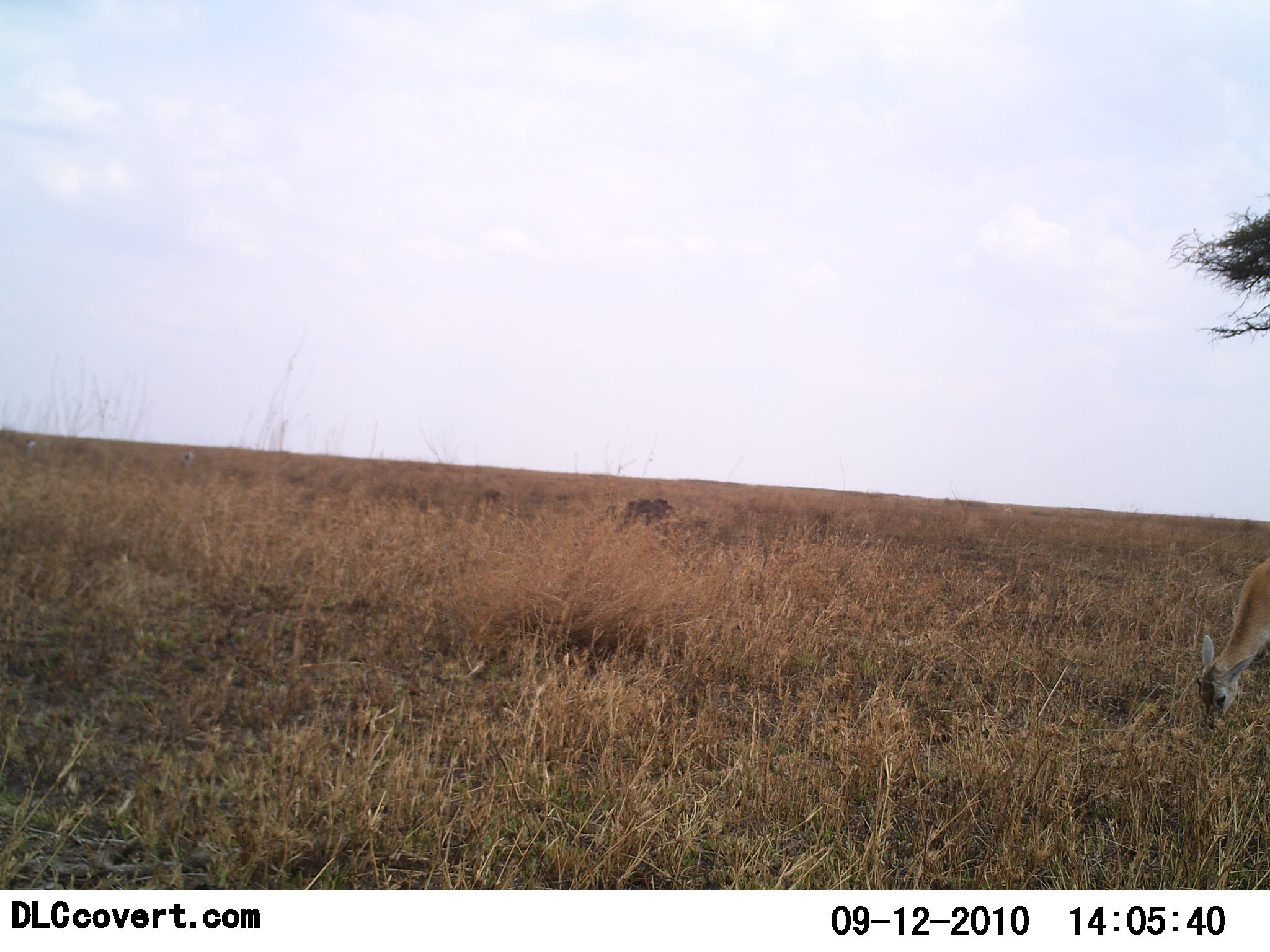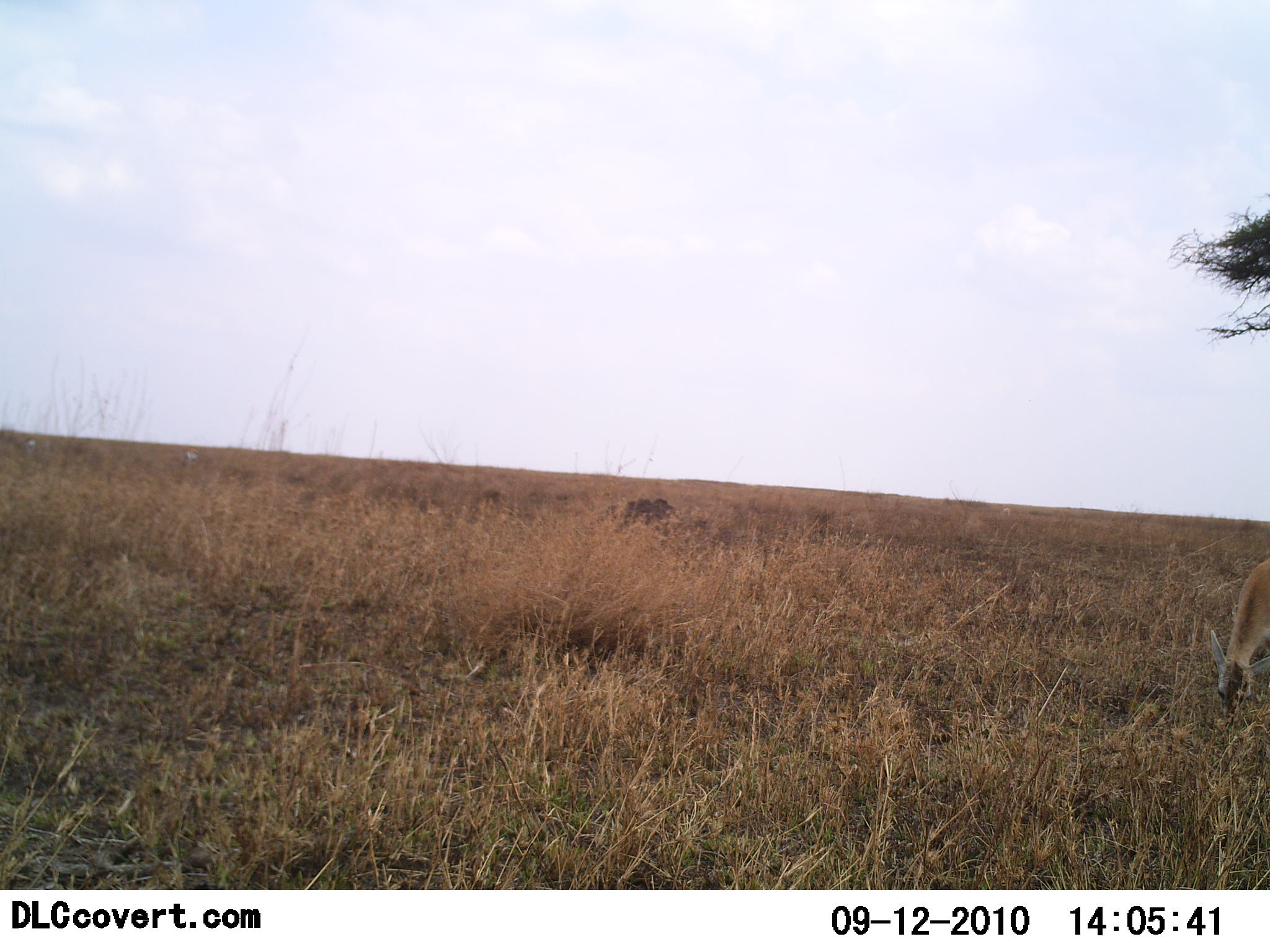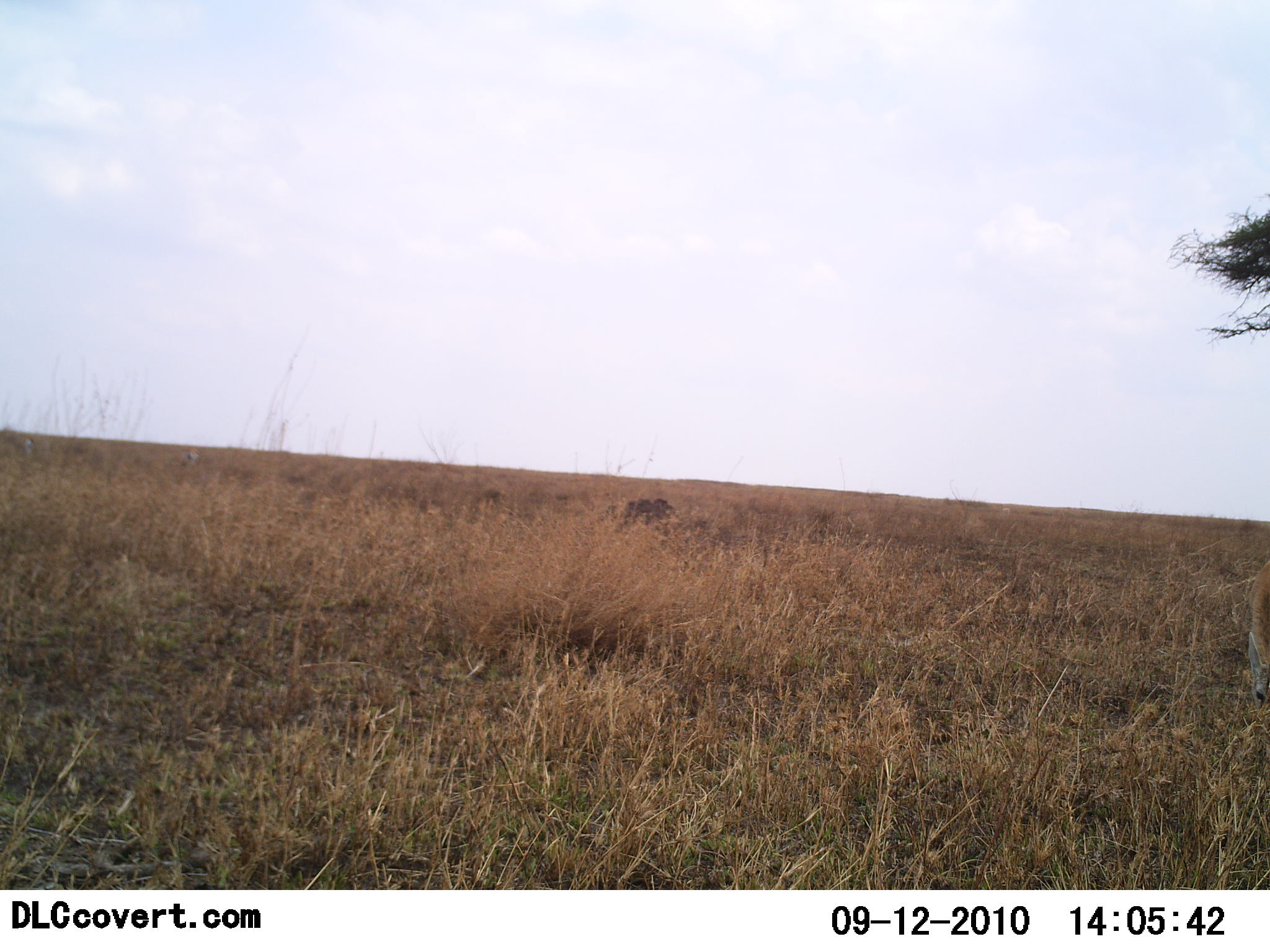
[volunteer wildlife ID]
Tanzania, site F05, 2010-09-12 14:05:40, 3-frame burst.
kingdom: Animalia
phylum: Chordata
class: Mammalia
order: Artiodactyla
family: Bovidae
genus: Nanger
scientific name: Nanger granti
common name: grant's gazelle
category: gazellegrants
Gazellegrants (grant's gazelle) (Nanger granti), count 1. Behavior (volunteer vote fractions): standing 29%, resting 0%, moving 0%, interacting 0%. Young present (vote fraction): 0%. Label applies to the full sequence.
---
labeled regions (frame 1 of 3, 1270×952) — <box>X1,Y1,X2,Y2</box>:
animal: <box>1193,551,1270,731</box>; <box>21,437,38,460</box>; <box>179,450,195,467</box>; <box>1002,508,1013,517</box>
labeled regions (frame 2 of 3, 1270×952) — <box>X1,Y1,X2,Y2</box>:
animal: <box>1209,556,1270,723</box>; <box>180,447,199,467</box>; <box>21,436,37,457</box>; <box>1002,508,1010,517</box>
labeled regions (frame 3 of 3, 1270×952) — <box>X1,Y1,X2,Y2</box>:
animal: <box>1245,557,1270,710</box>; <box>2,431,34,457</box>; <box>183,447,199,466</box>; <box>1002,507,1010,516</box>